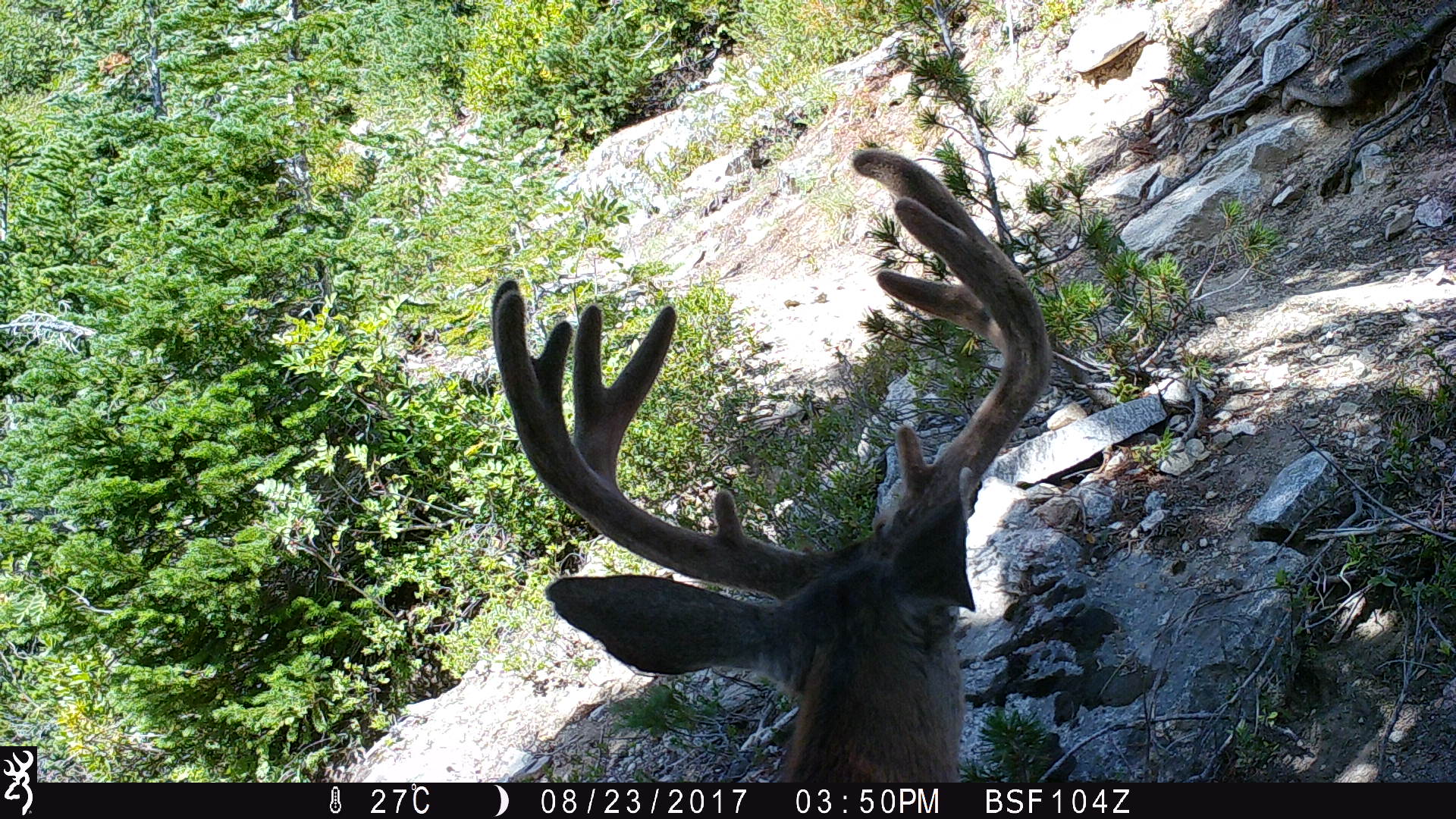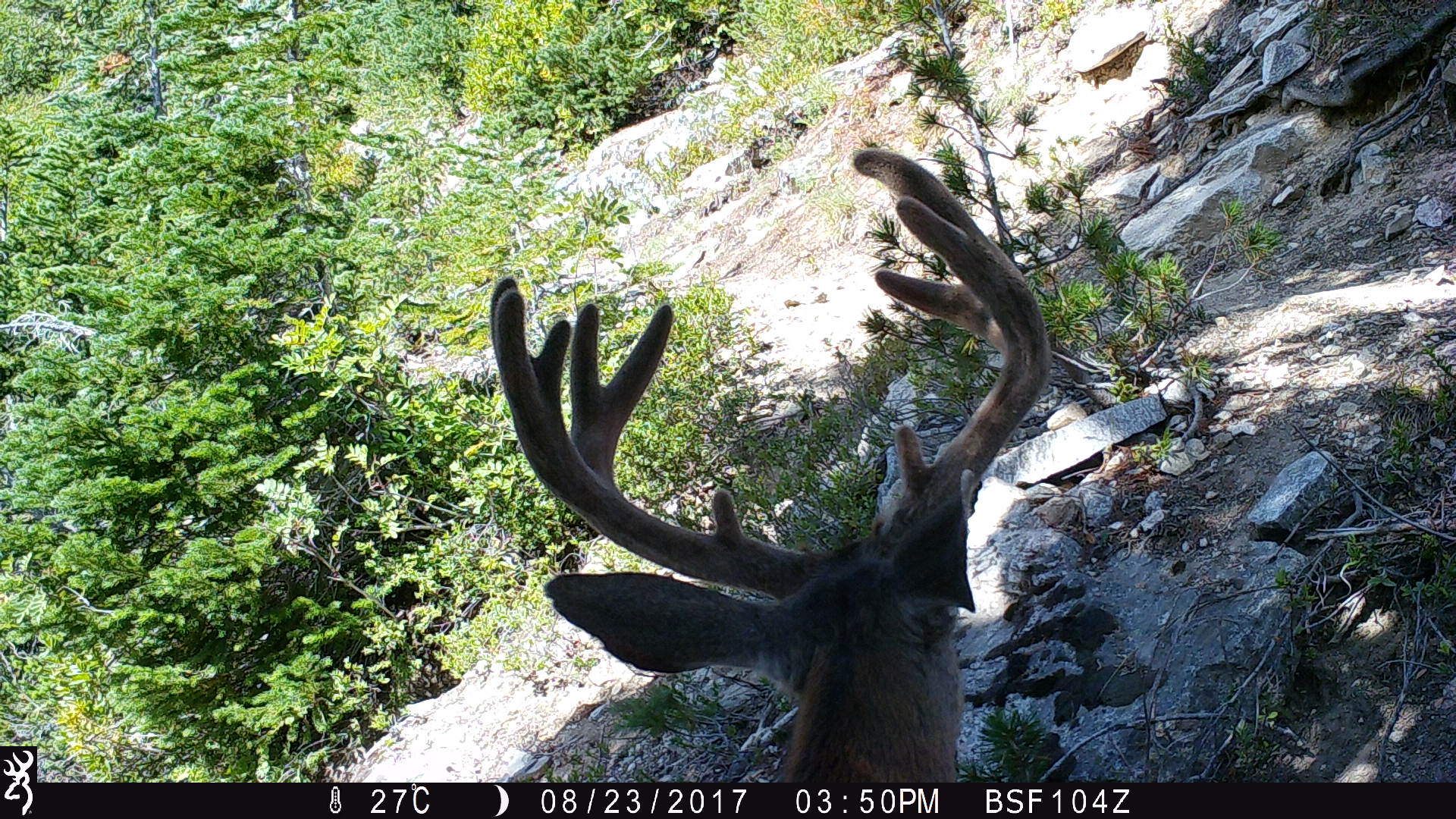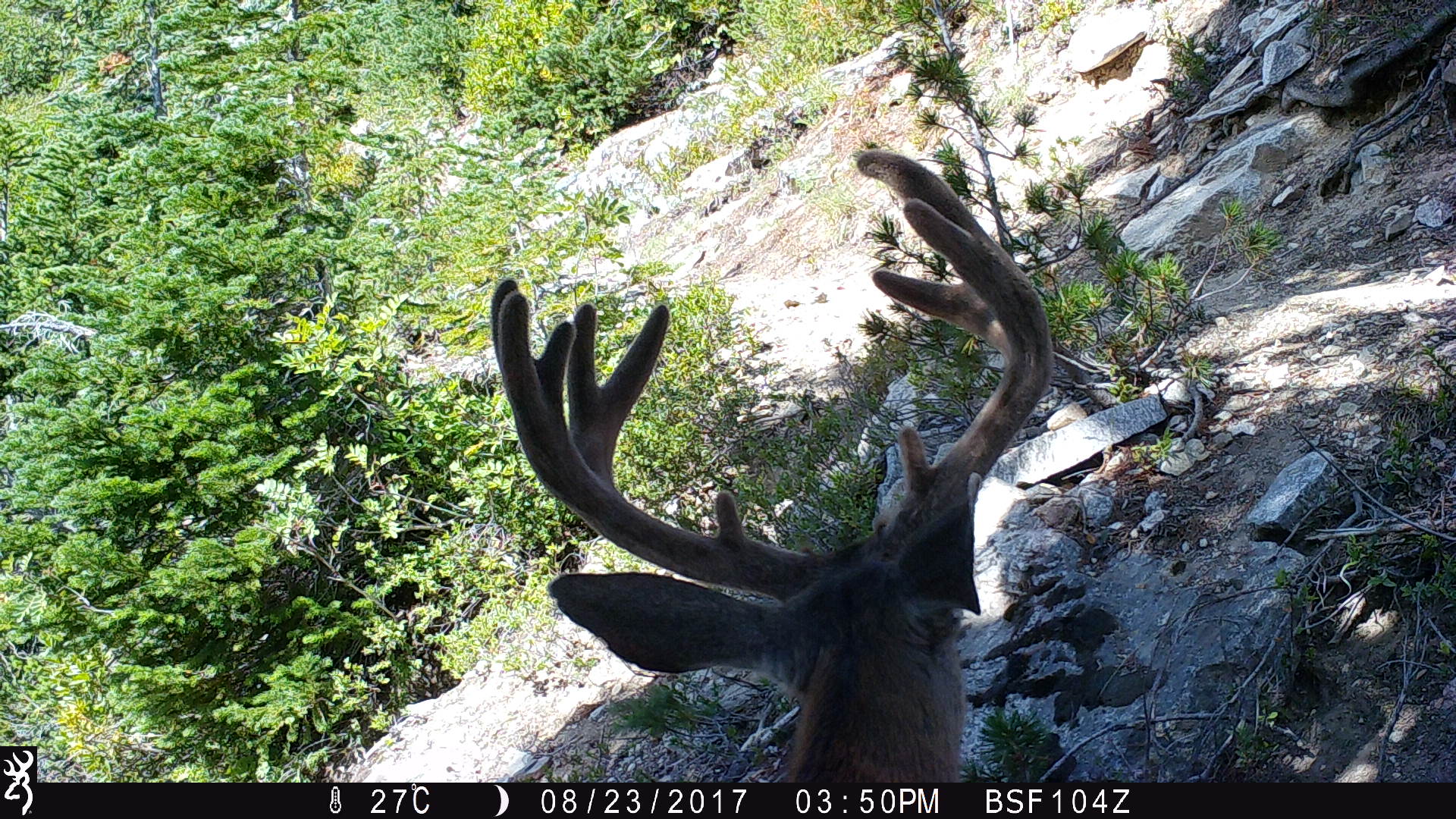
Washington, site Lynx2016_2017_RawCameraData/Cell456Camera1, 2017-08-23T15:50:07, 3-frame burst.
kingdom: Animalia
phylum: Chordata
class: Mammalia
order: Artiodactyla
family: Cervidae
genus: Odocoileus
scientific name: Odocoileus hemionus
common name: mule deer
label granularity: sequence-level